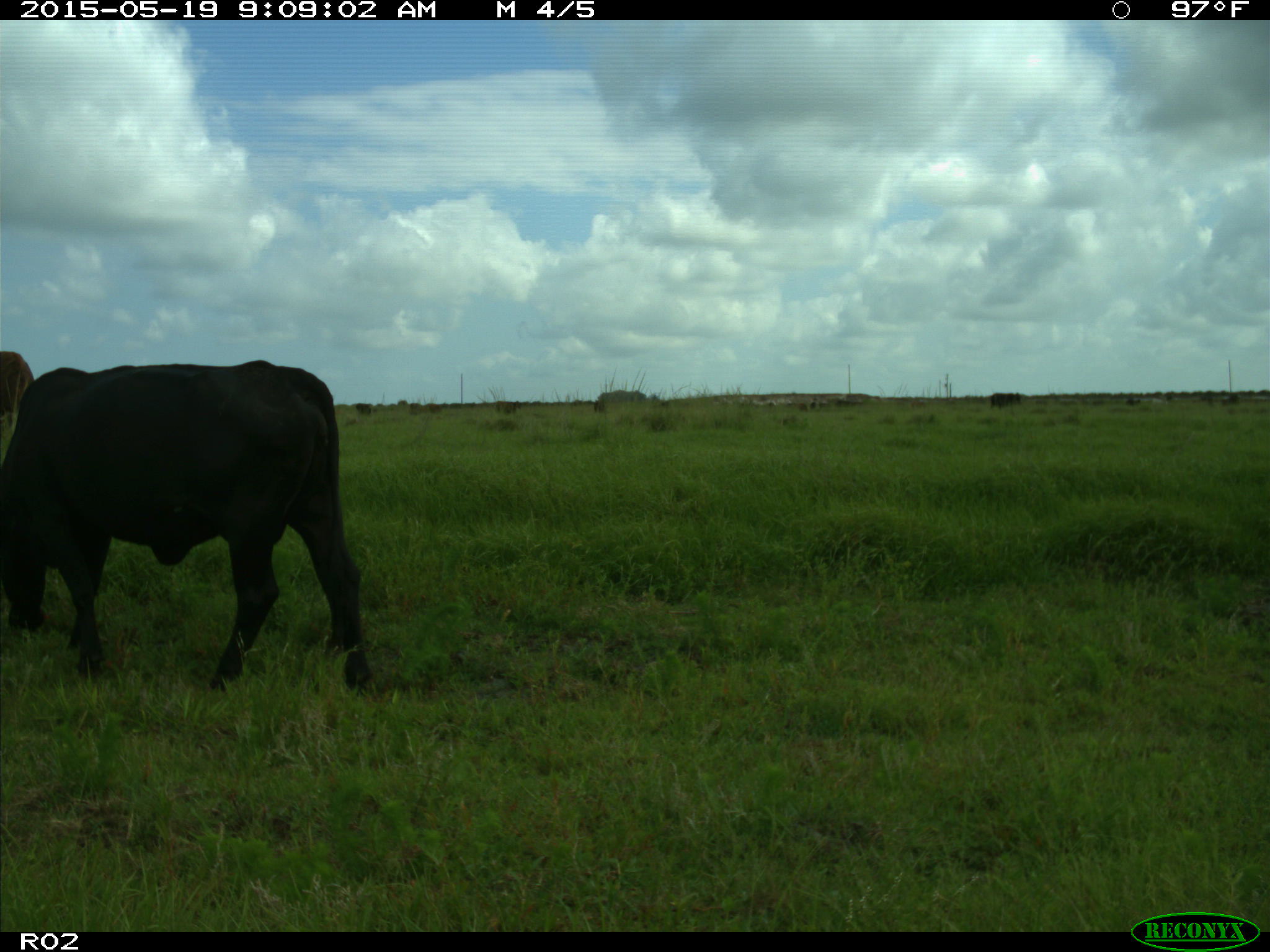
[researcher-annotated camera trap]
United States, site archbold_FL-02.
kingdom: Animalia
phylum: Chordata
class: Mammalia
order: Artiodactyla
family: Bovidae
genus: Bos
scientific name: Bos taurus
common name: domestic cow